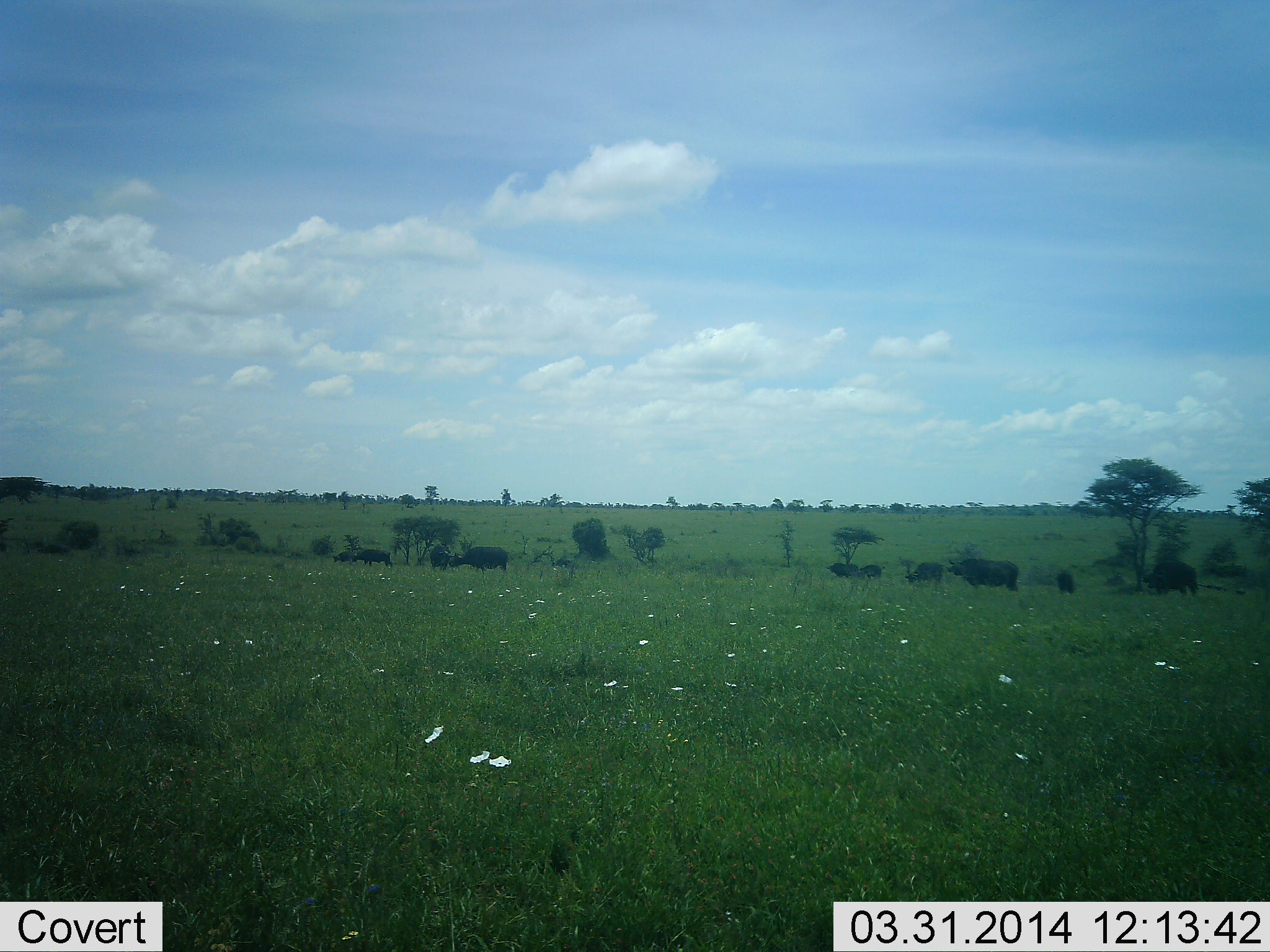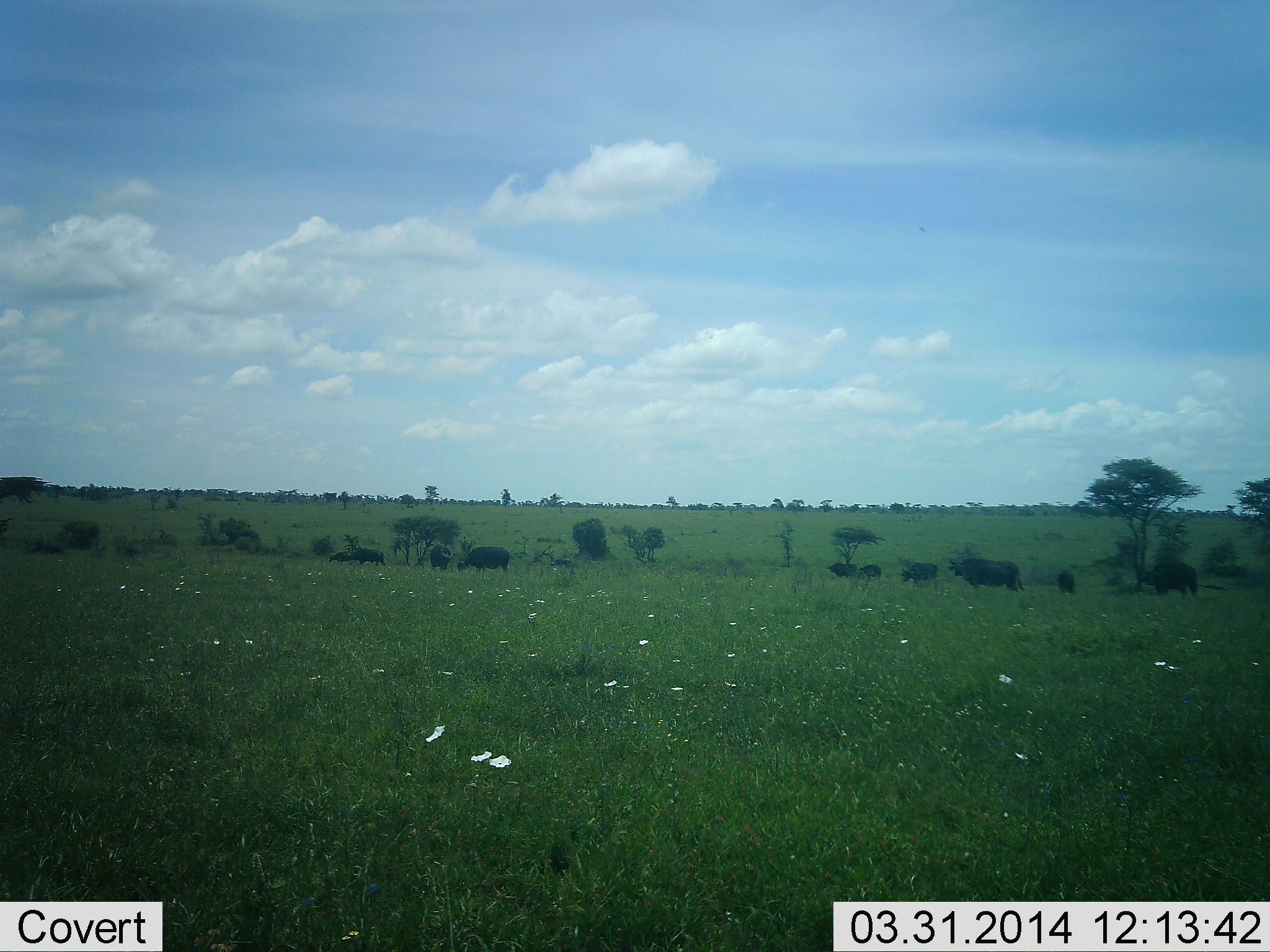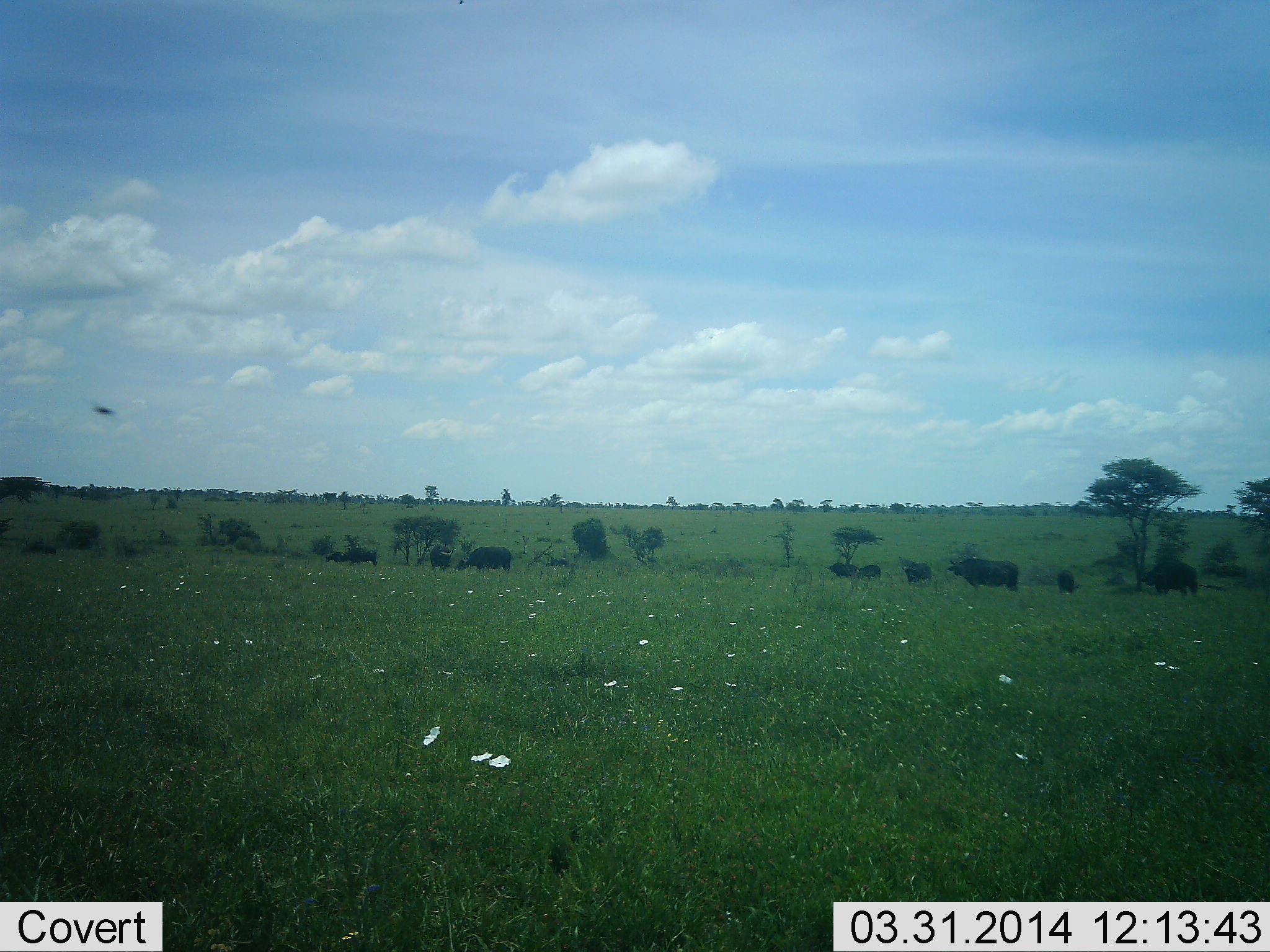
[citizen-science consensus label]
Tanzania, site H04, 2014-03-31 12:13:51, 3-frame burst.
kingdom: Animalia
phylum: Chordata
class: Mammalia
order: Artiodactyla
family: Bovidae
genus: Syncerus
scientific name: Syncerus caffer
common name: cape buffalo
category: buffalo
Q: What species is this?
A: Buffalo (cape buffalo) (Syncerus caffer).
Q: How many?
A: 11-50.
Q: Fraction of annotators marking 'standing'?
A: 75%.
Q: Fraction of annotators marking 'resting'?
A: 0%.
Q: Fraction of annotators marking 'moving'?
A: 58%.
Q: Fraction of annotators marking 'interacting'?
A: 0%.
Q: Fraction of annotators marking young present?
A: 8%.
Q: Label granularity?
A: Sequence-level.